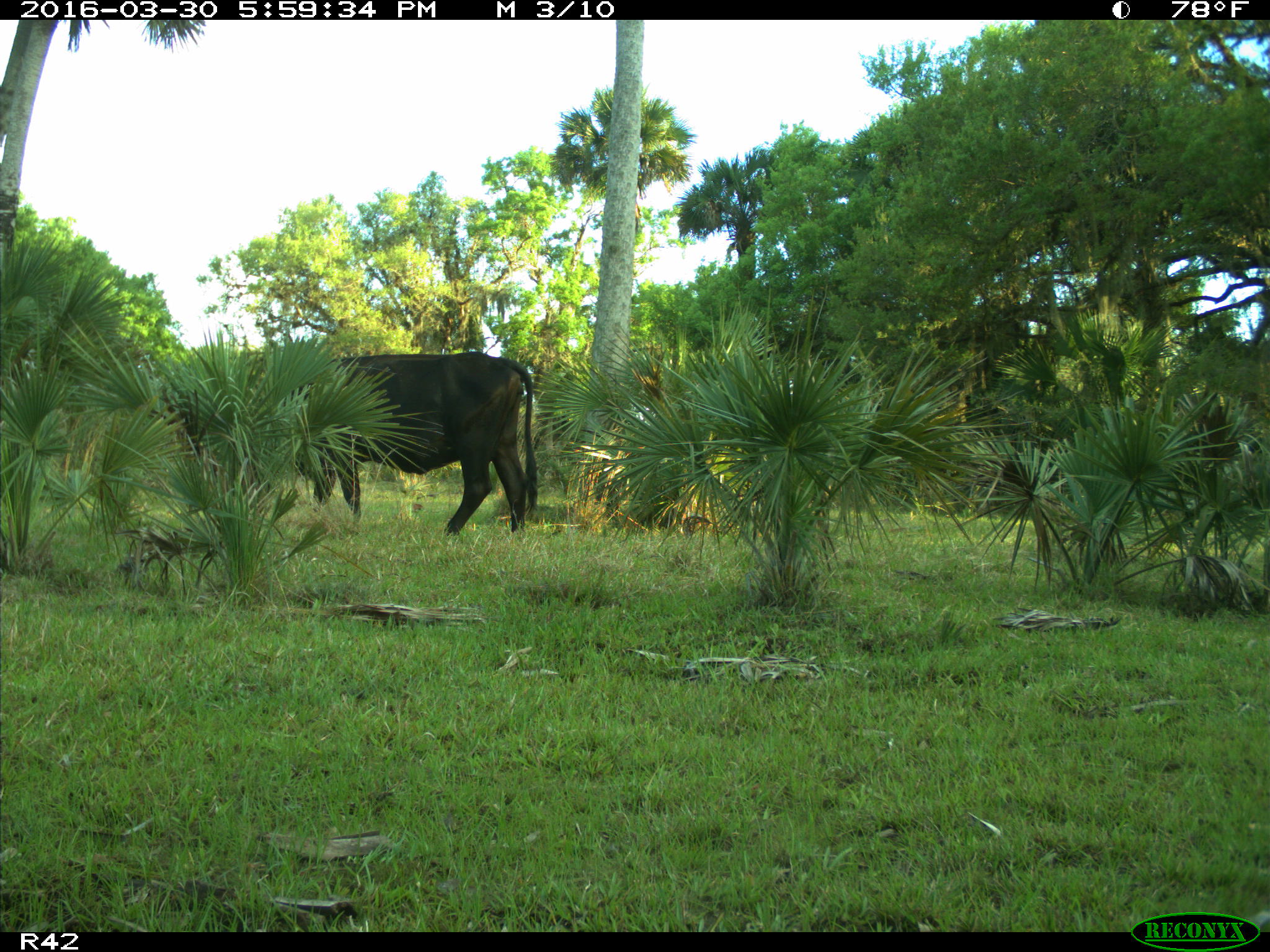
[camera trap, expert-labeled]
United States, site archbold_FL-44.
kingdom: Animalia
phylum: Chordata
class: Mammalia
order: Artiodactyla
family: Bovidae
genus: Bos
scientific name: Bos taurus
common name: domestic cow